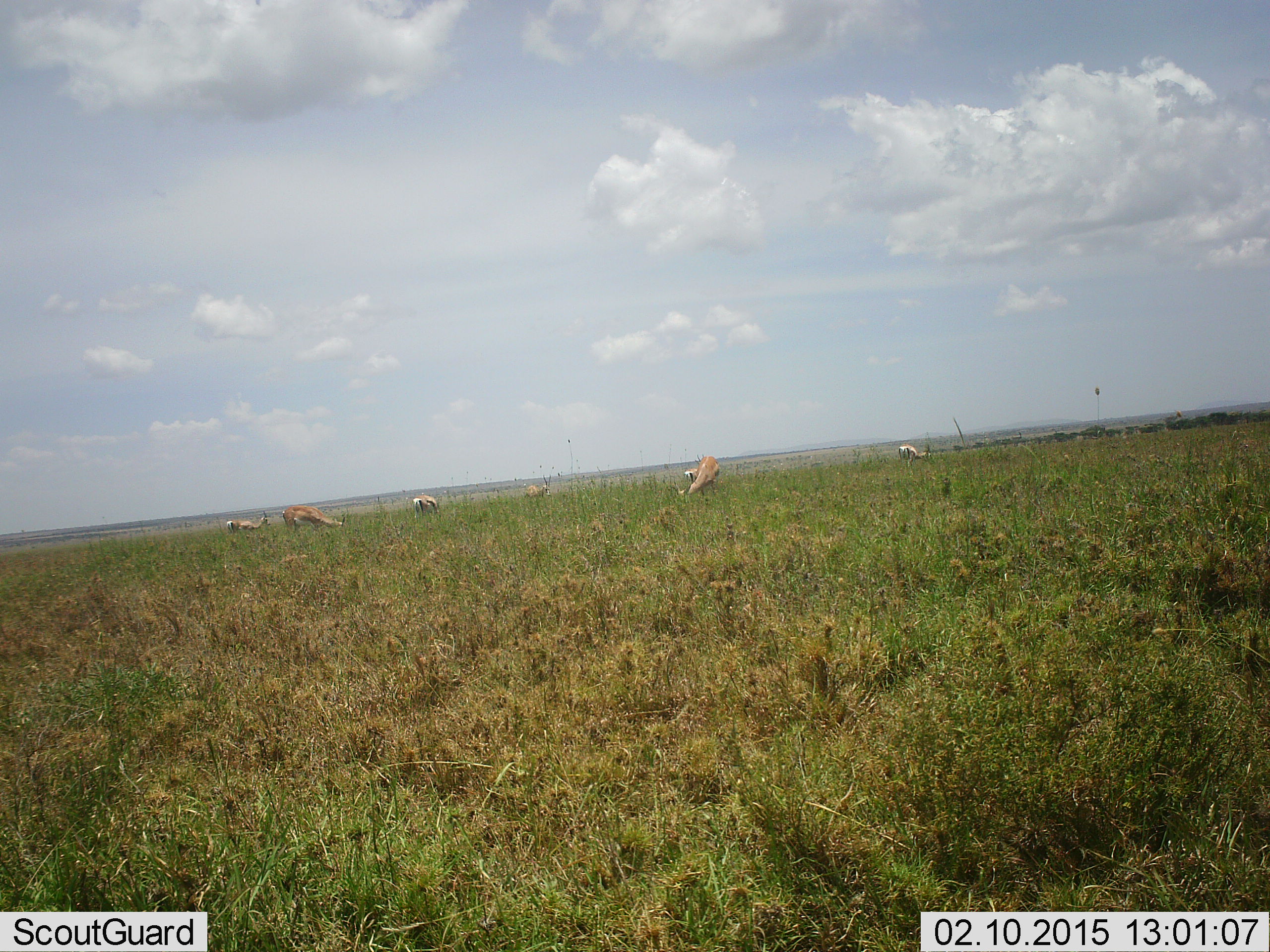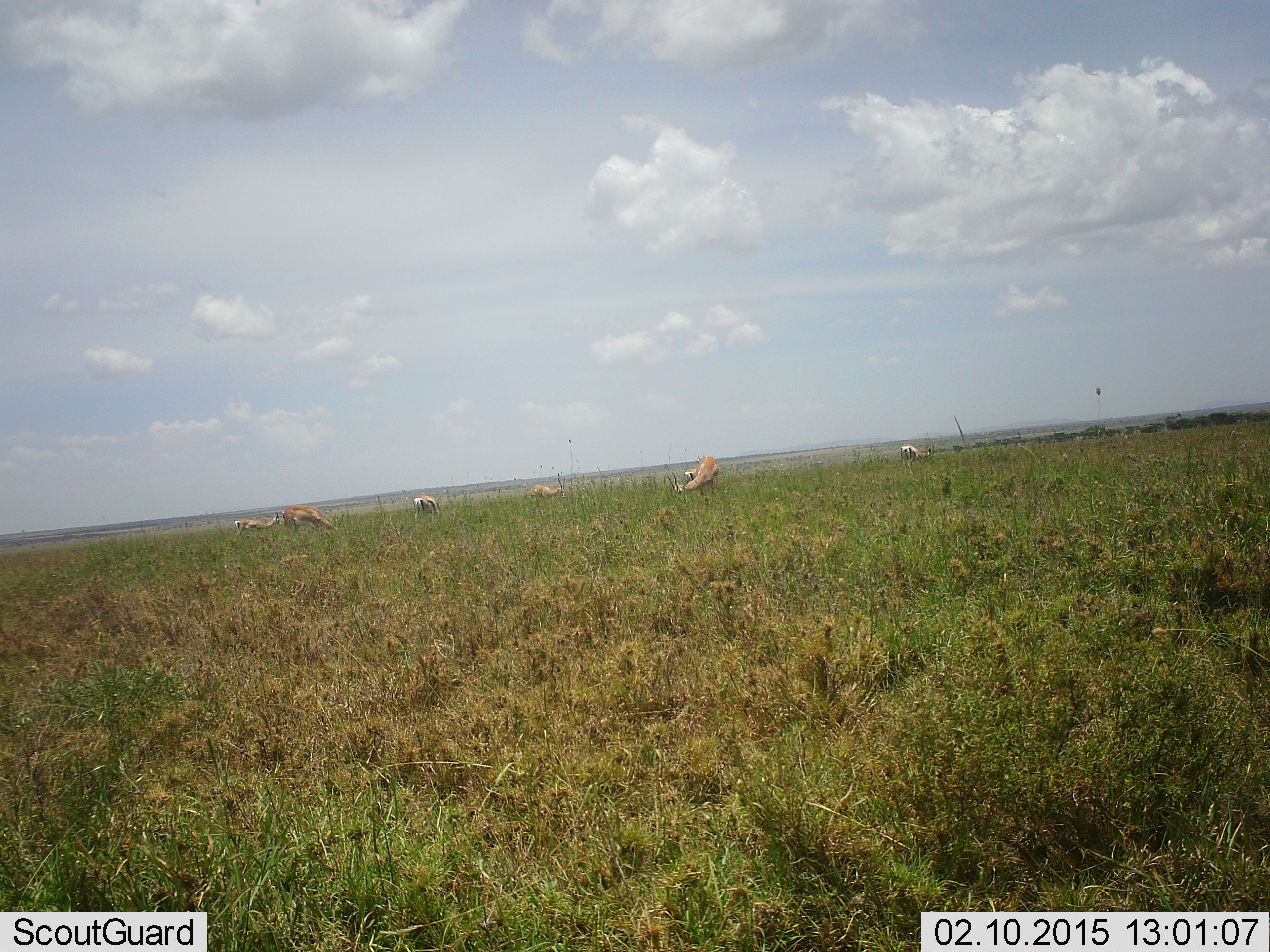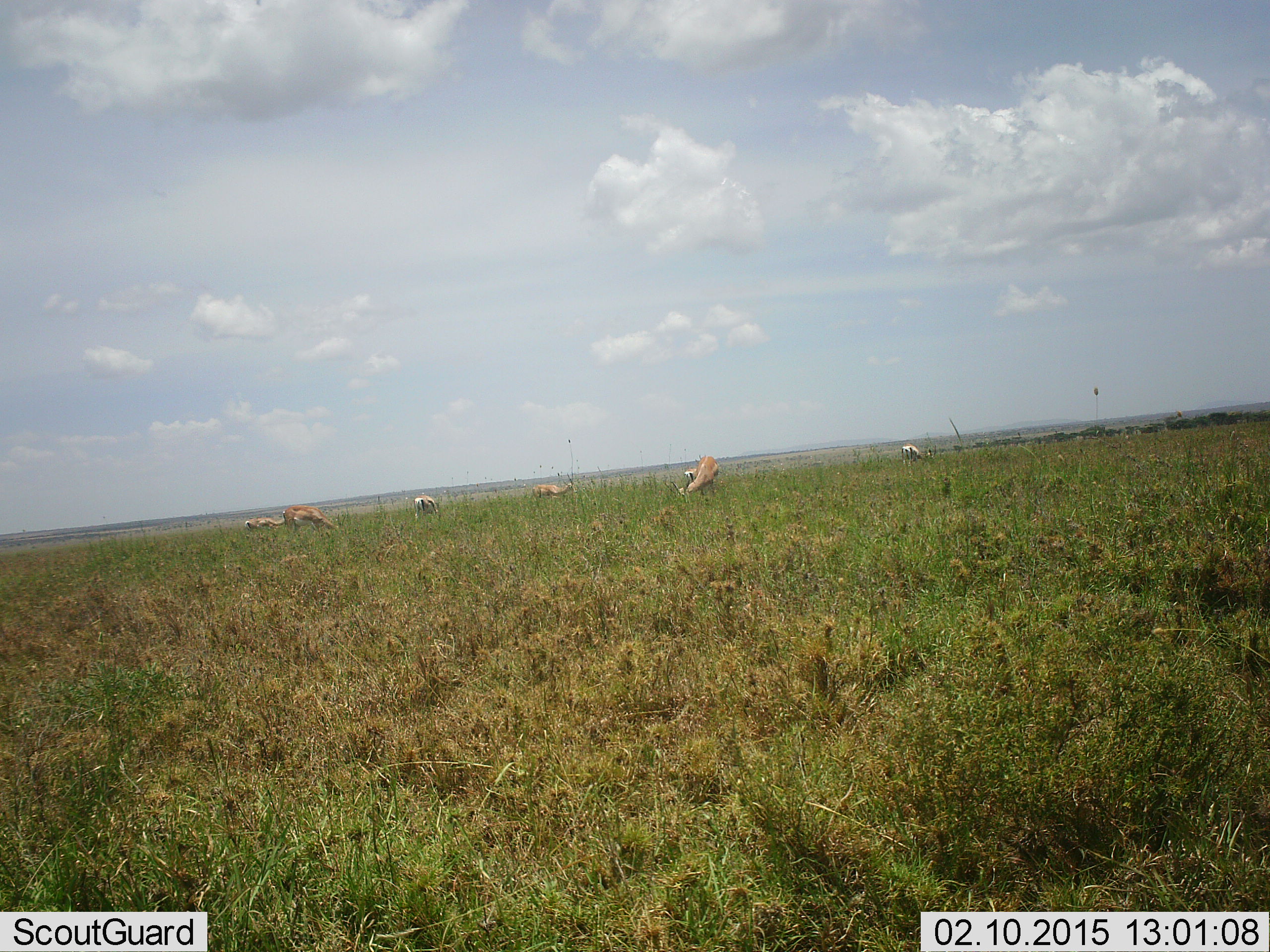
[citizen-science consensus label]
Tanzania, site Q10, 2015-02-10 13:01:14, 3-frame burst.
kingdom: Animalia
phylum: Chordata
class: Mammalia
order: Artiodactyla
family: Bovidae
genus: Nanger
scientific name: Nanger granti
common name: grant's gazelle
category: gazellegrants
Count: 7.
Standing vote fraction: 30%.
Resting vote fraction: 0%.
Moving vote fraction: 20%.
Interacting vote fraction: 0%.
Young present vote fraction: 0%.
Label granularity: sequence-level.